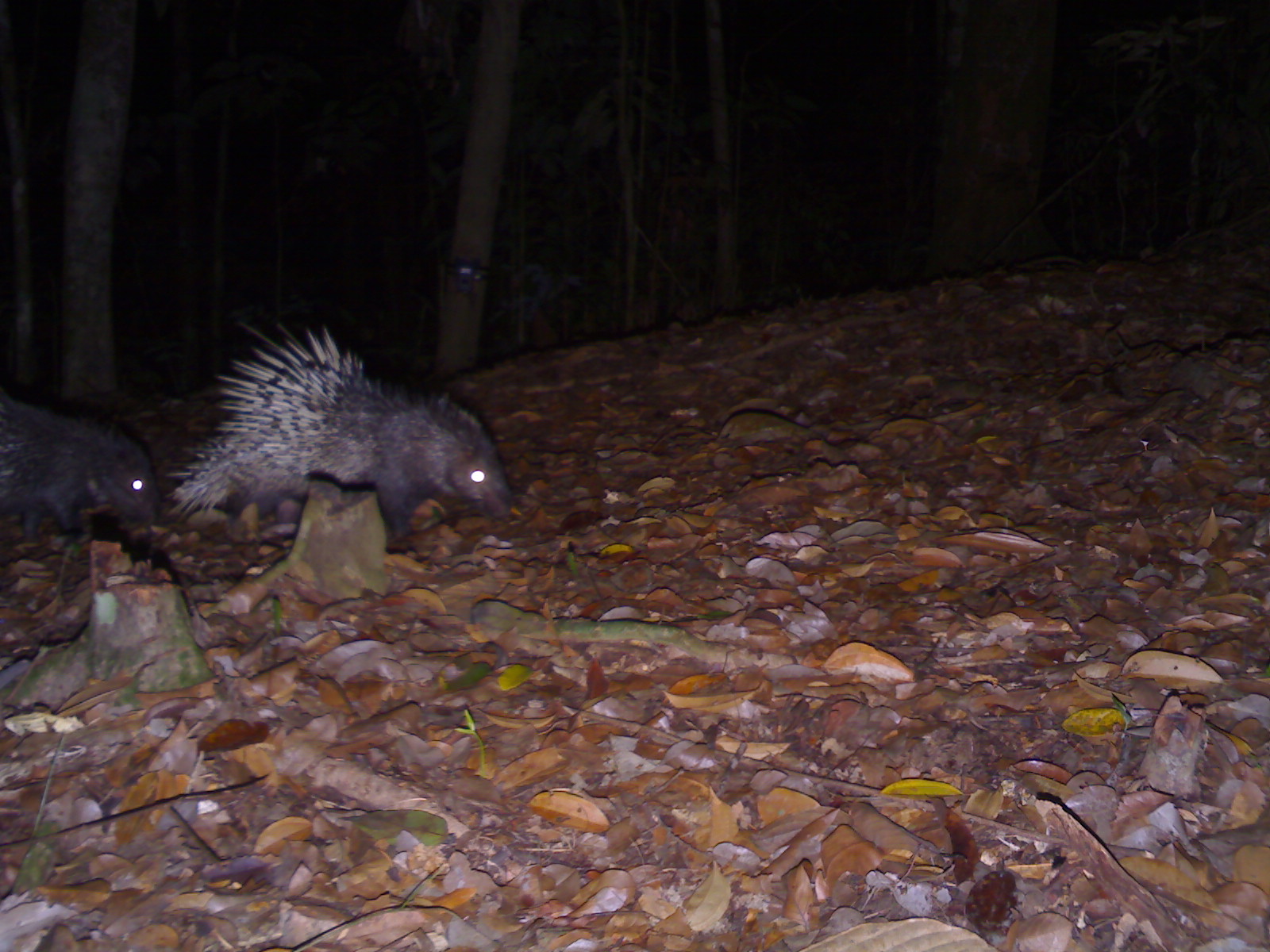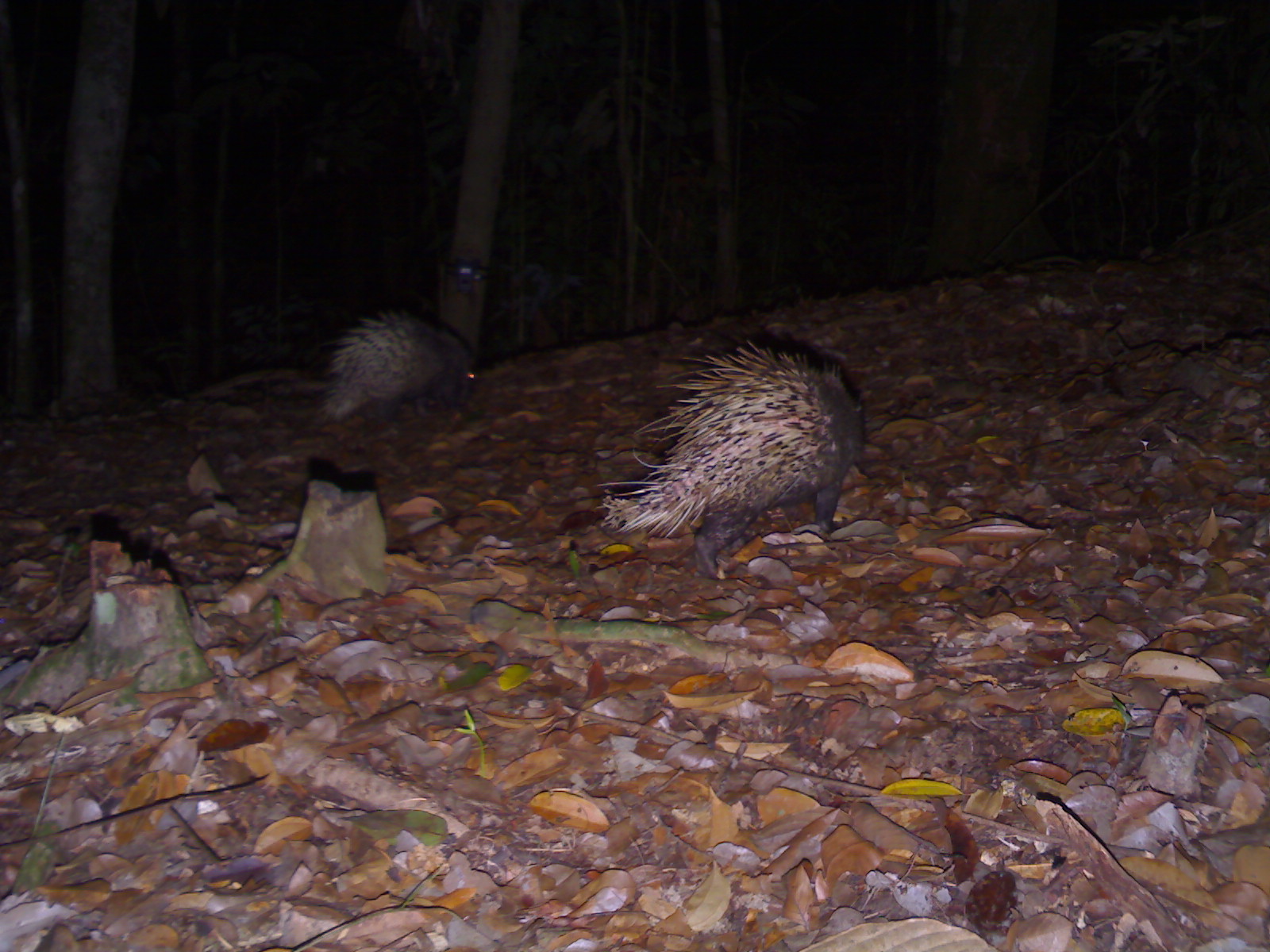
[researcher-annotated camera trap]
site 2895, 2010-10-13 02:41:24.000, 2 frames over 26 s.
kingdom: Animalia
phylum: Chordata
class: Mammalia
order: Rodentia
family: Hystricidae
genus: Hystrix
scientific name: Hystrix brachyura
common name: east asian porcupine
Hystrix brachyura (east asian porcupine), count 2.